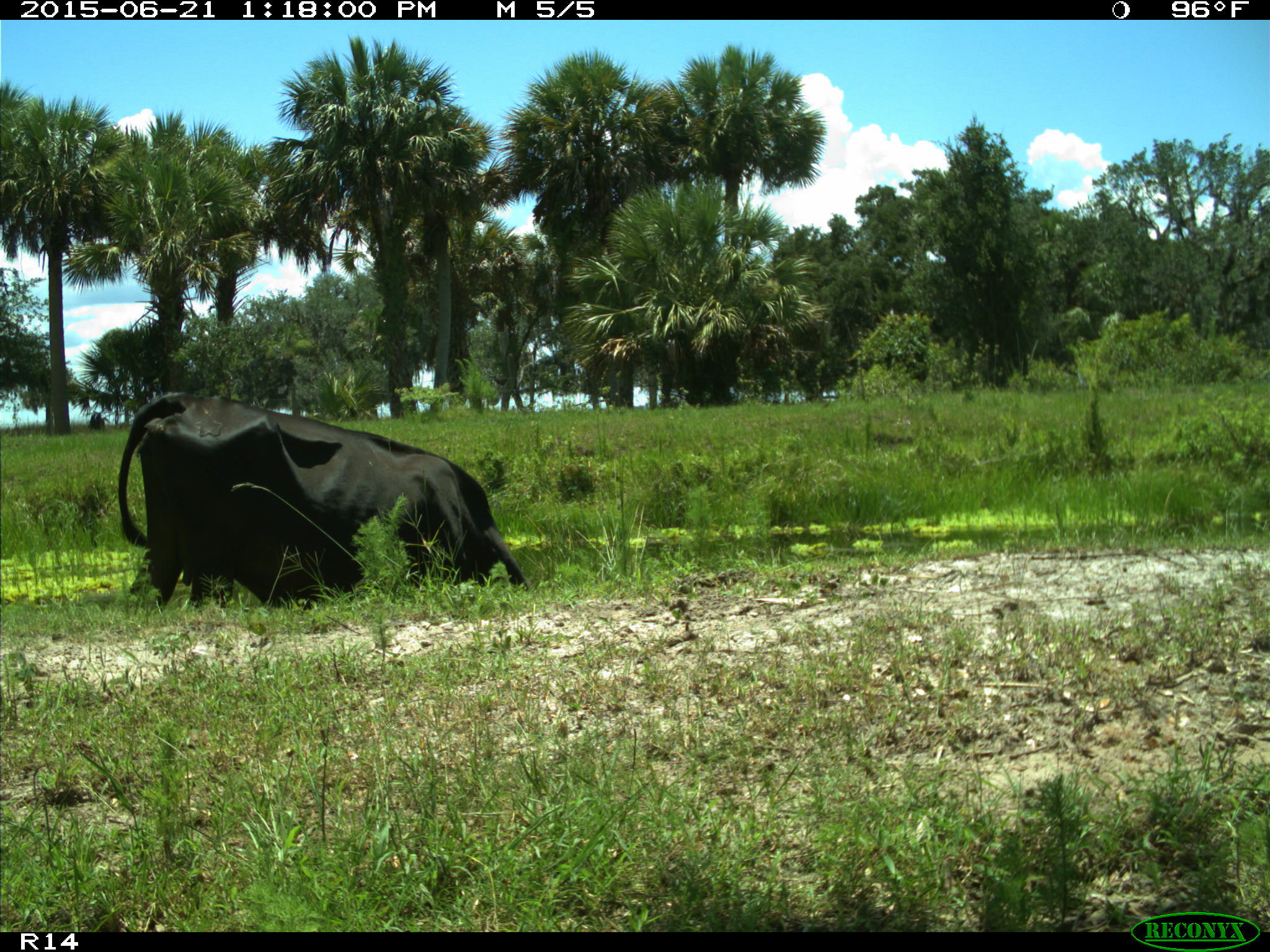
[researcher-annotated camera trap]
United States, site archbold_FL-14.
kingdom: Animalia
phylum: Chordata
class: Mammalia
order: Artiodactyla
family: Bovidae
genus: Bos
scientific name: Bos taurus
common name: domestic cow